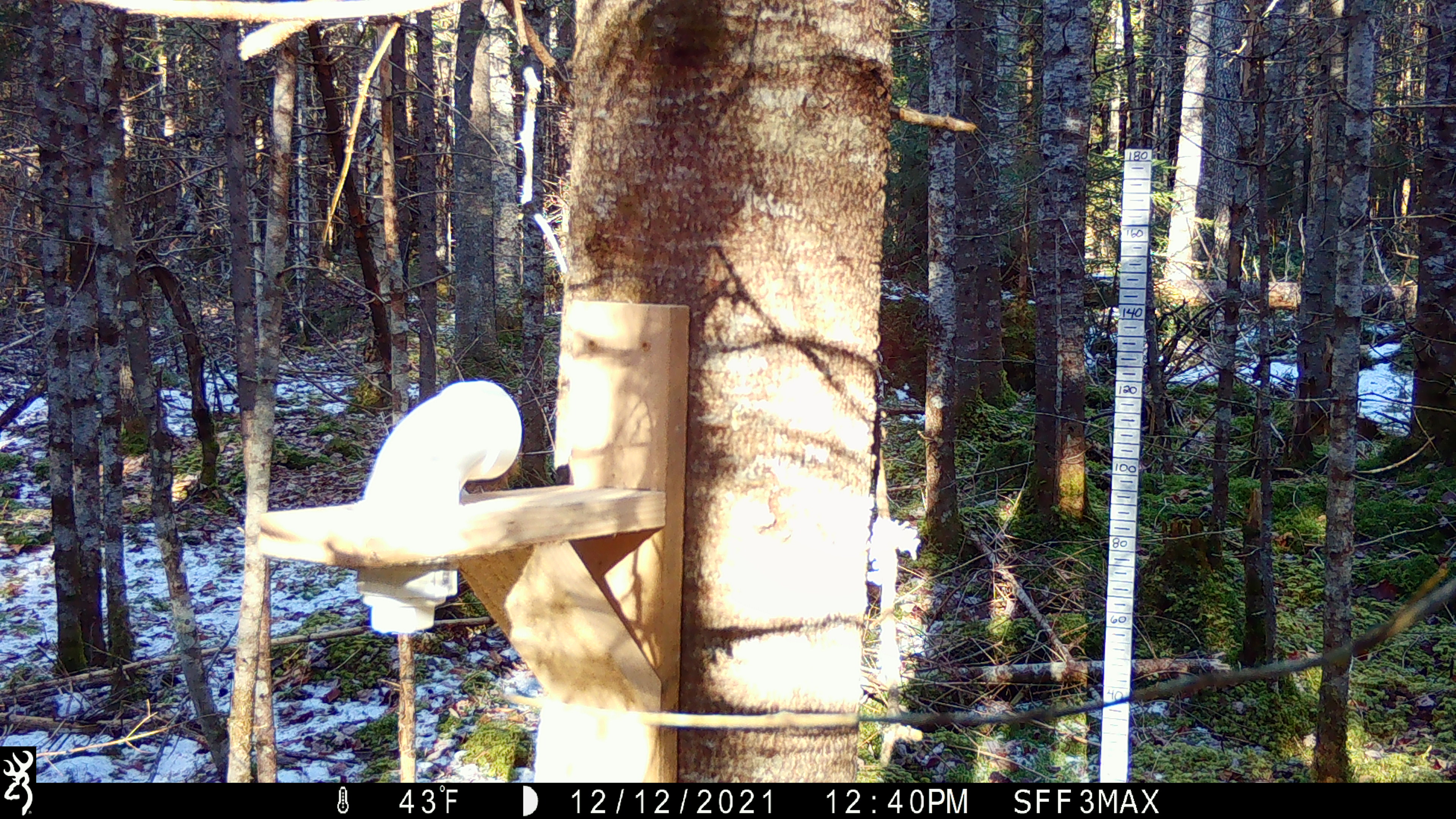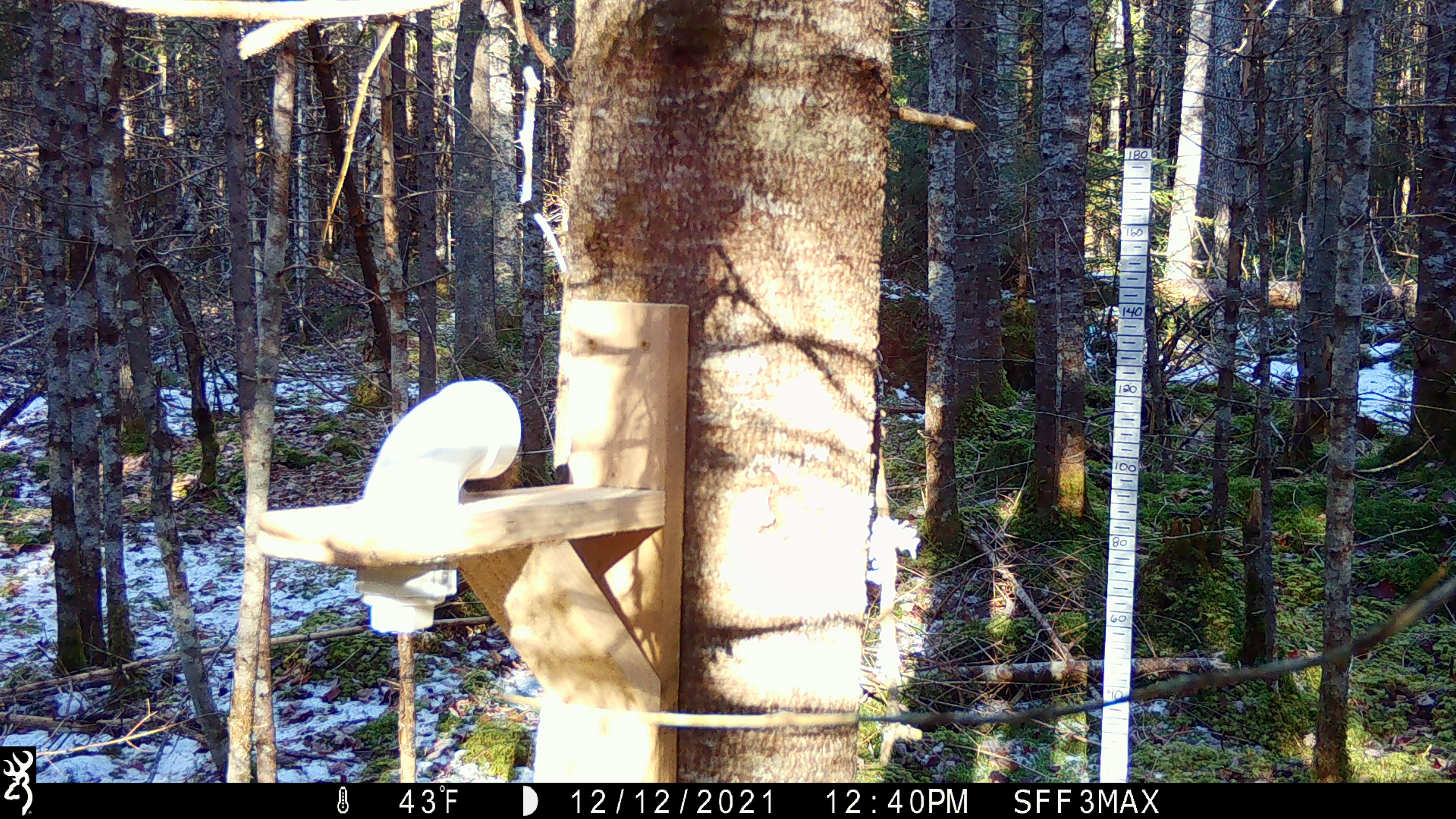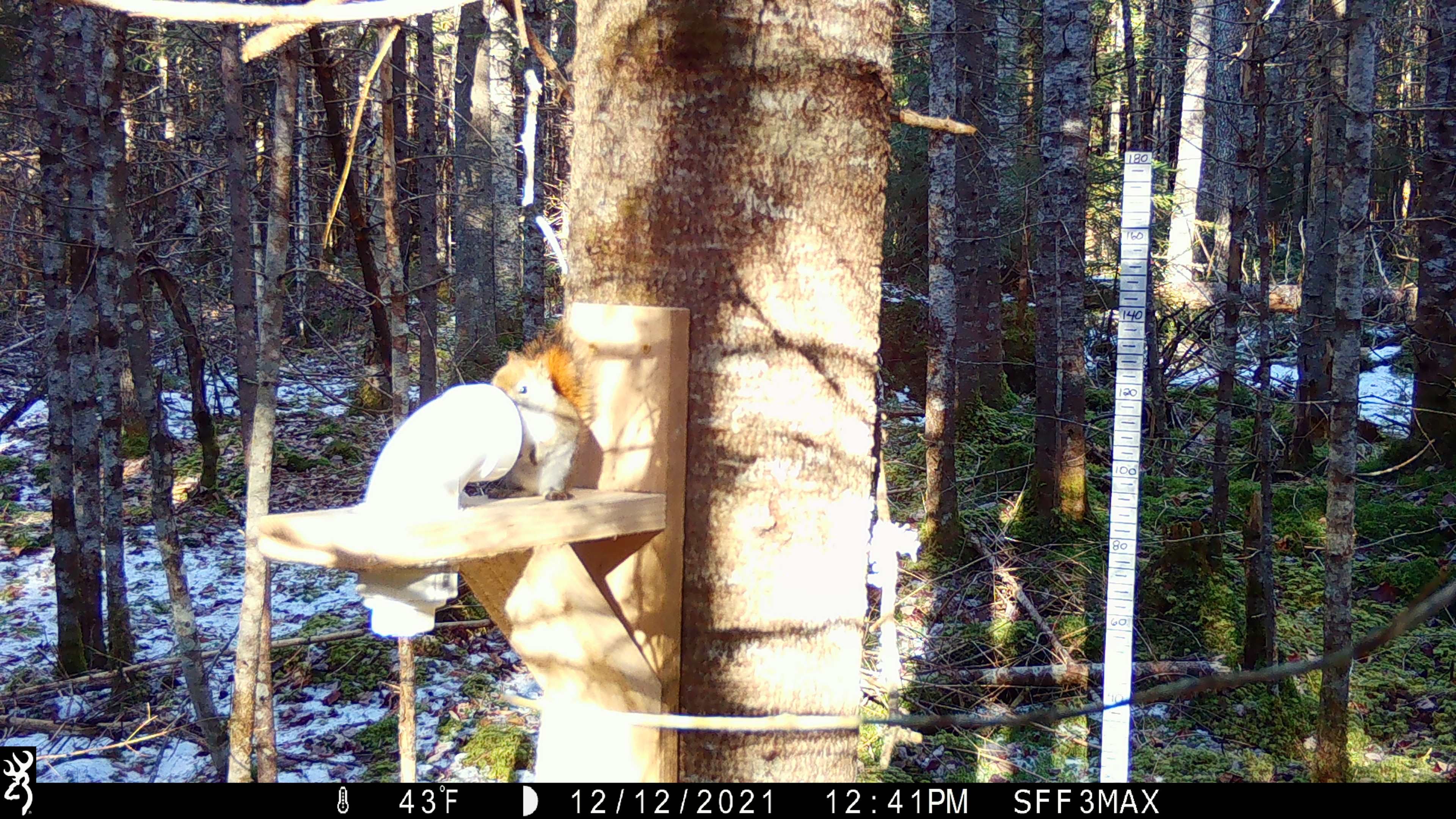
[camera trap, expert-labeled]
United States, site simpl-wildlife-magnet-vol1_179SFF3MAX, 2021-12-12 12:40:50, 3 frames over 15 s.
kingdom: Animalia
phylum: Chordata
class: Mammalia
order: Rodentia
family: Sciuridae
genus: Tamiasciurus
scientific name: Tamiasciurus hudsonicus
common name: red squirrel